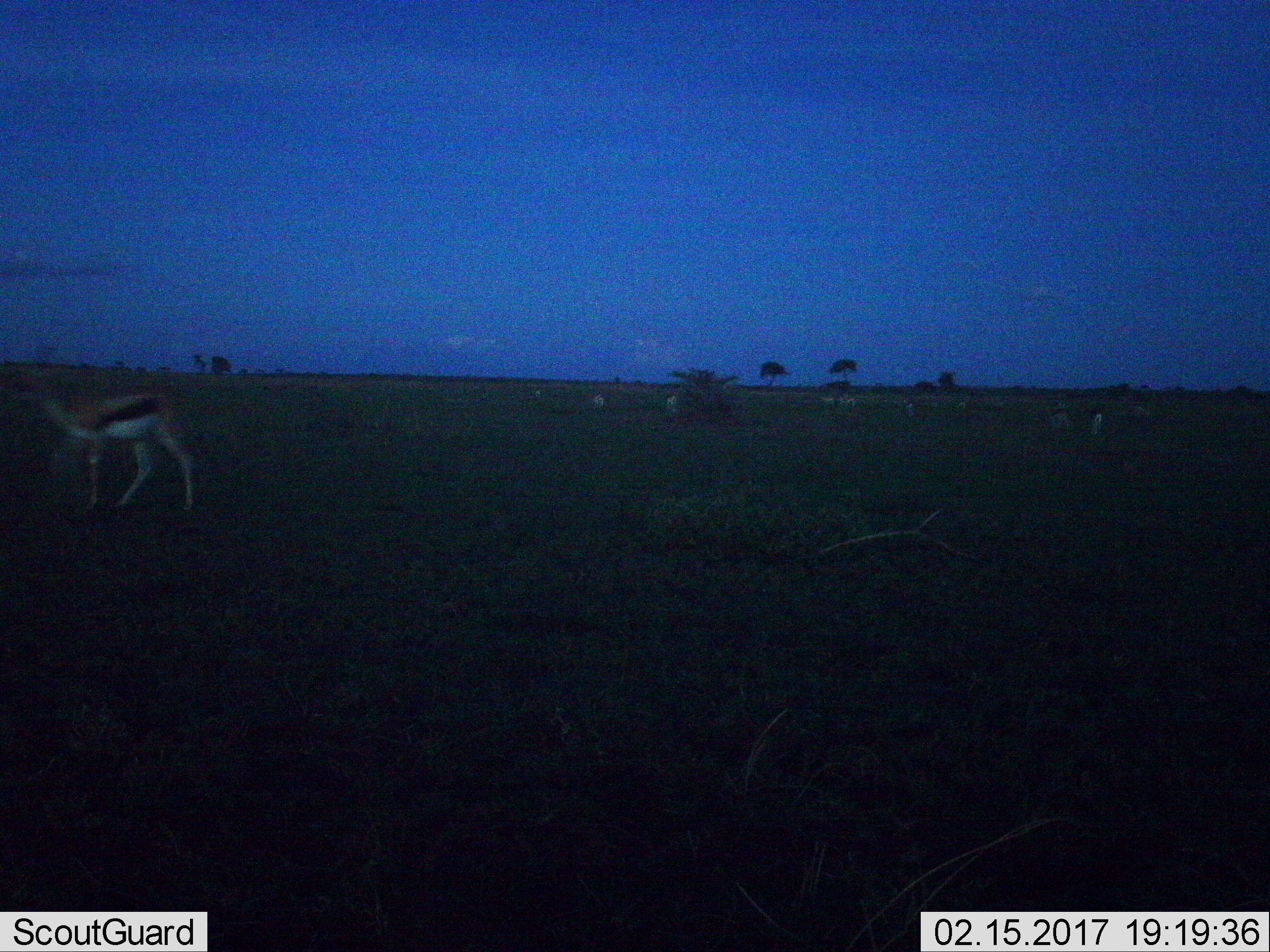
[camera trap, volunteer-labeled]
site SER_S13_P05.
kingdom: Animalia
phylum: Chordata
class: Mammalia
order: Artiodactyla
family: Bovidae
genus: Eudorcas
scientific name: Eudorcas thomsonii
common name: thomson's gazelle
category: gazellethomsons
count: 10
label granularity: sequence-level